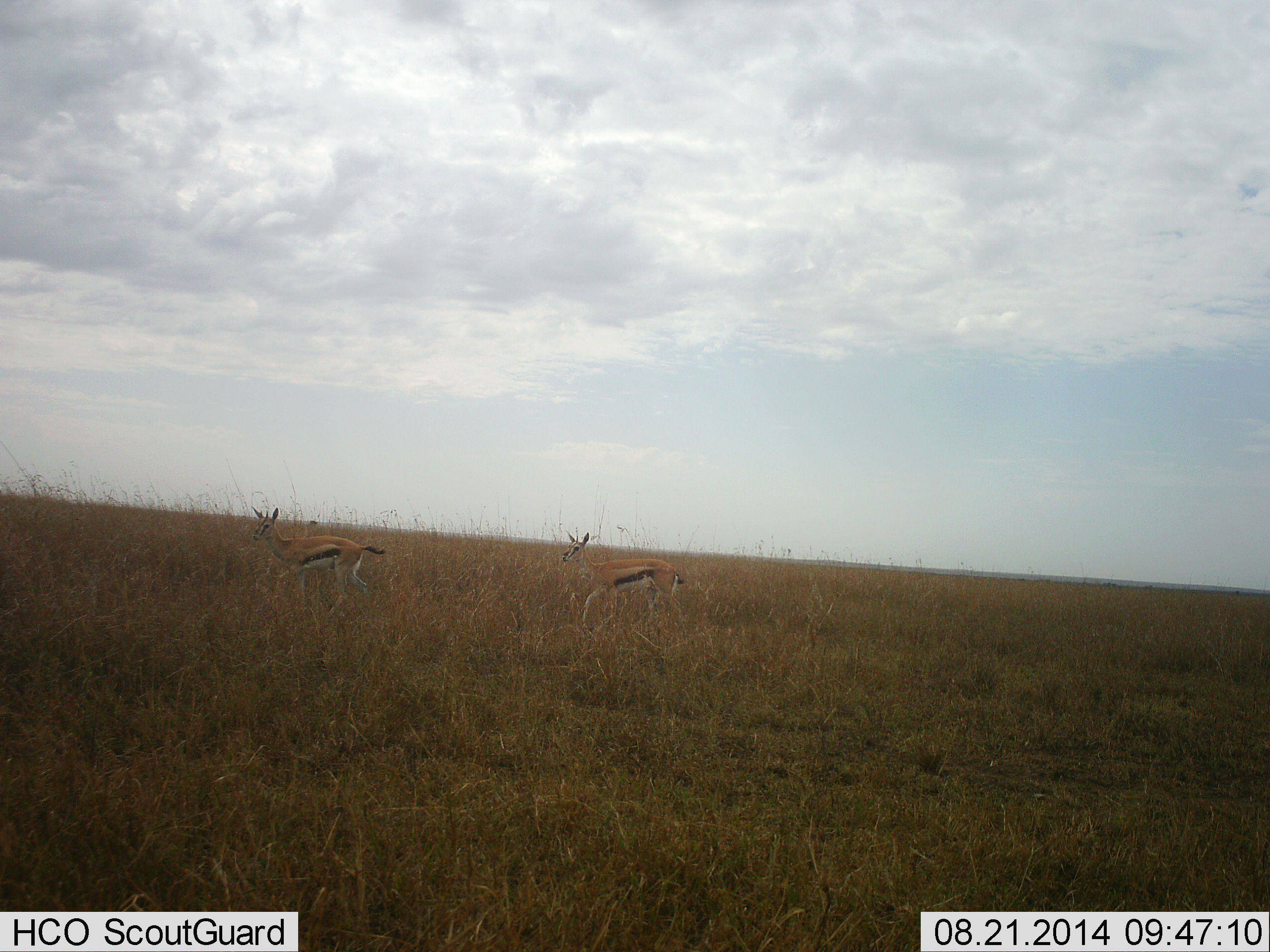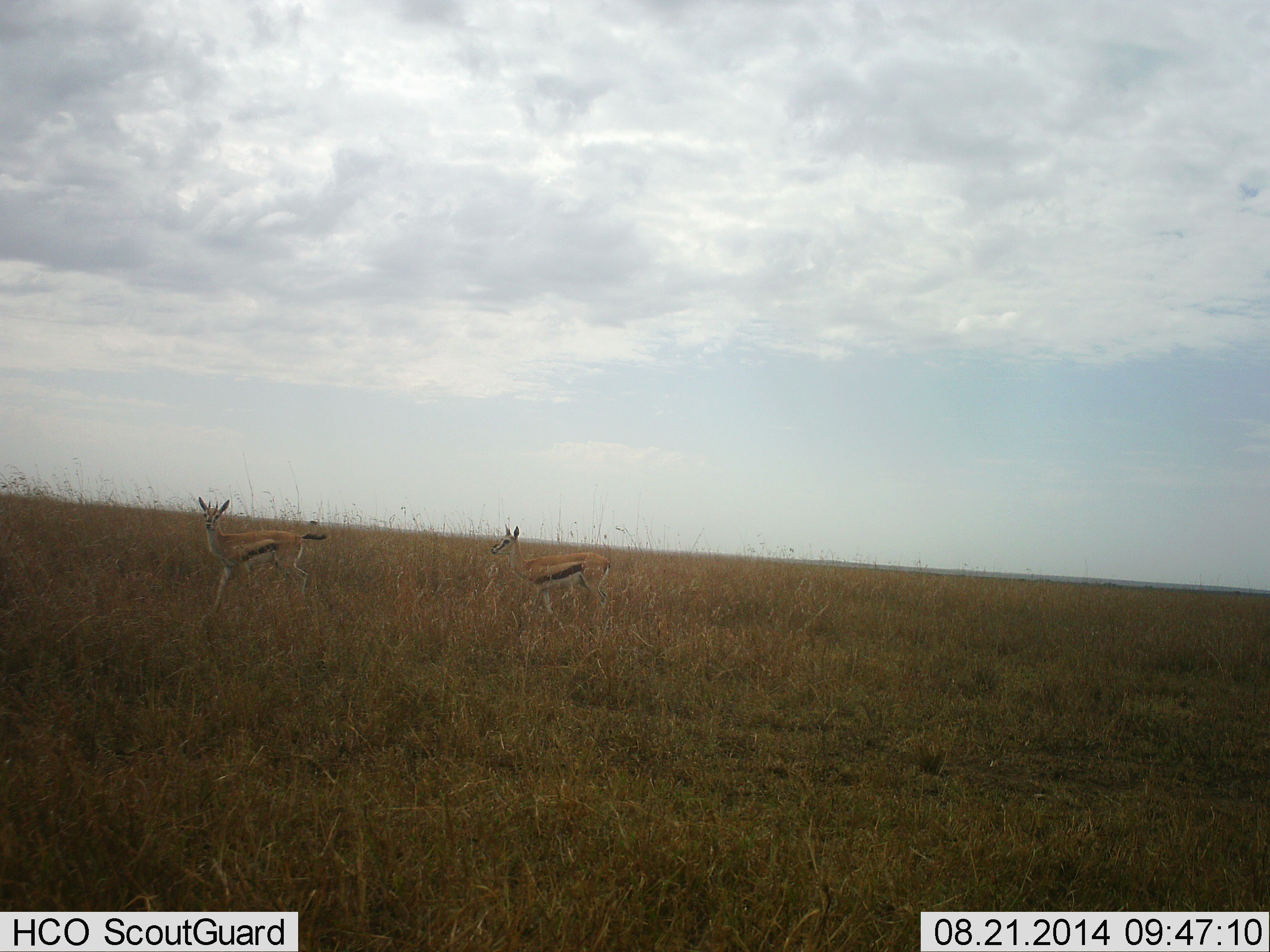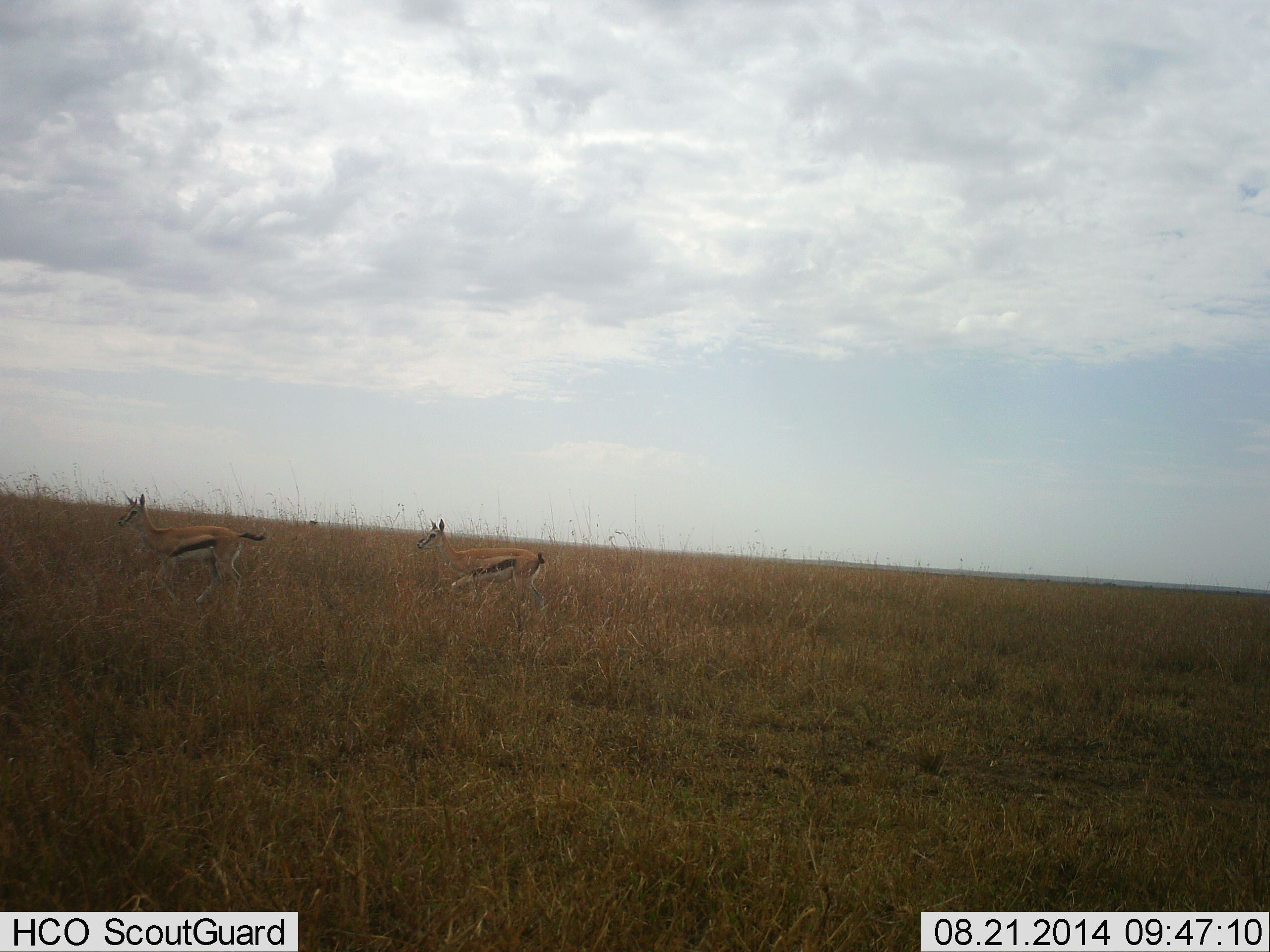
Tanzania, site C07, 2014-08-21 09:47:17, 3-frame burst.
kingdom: Animalia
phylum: Chordata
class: Mammalia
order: Artiodactyla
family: Bovidae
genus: Eudorcas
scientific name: Eudorcas thomsonii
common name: thomson's gazelle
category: gazellethomsons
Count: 2.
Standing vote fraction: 20%.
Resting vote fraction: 0%.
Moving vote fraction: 80%.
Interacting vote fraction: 0%.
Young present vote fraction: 0%.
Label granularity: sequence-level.